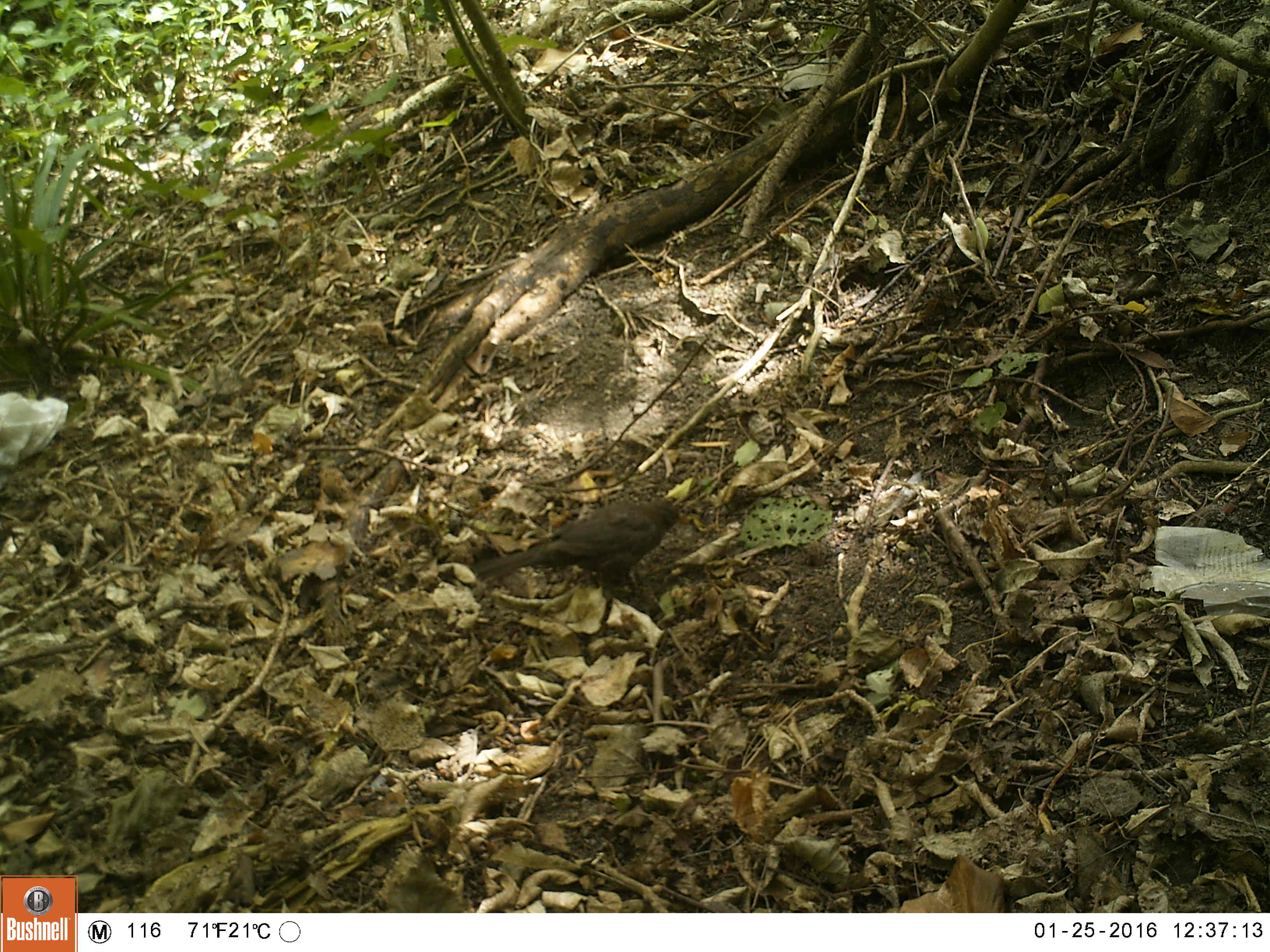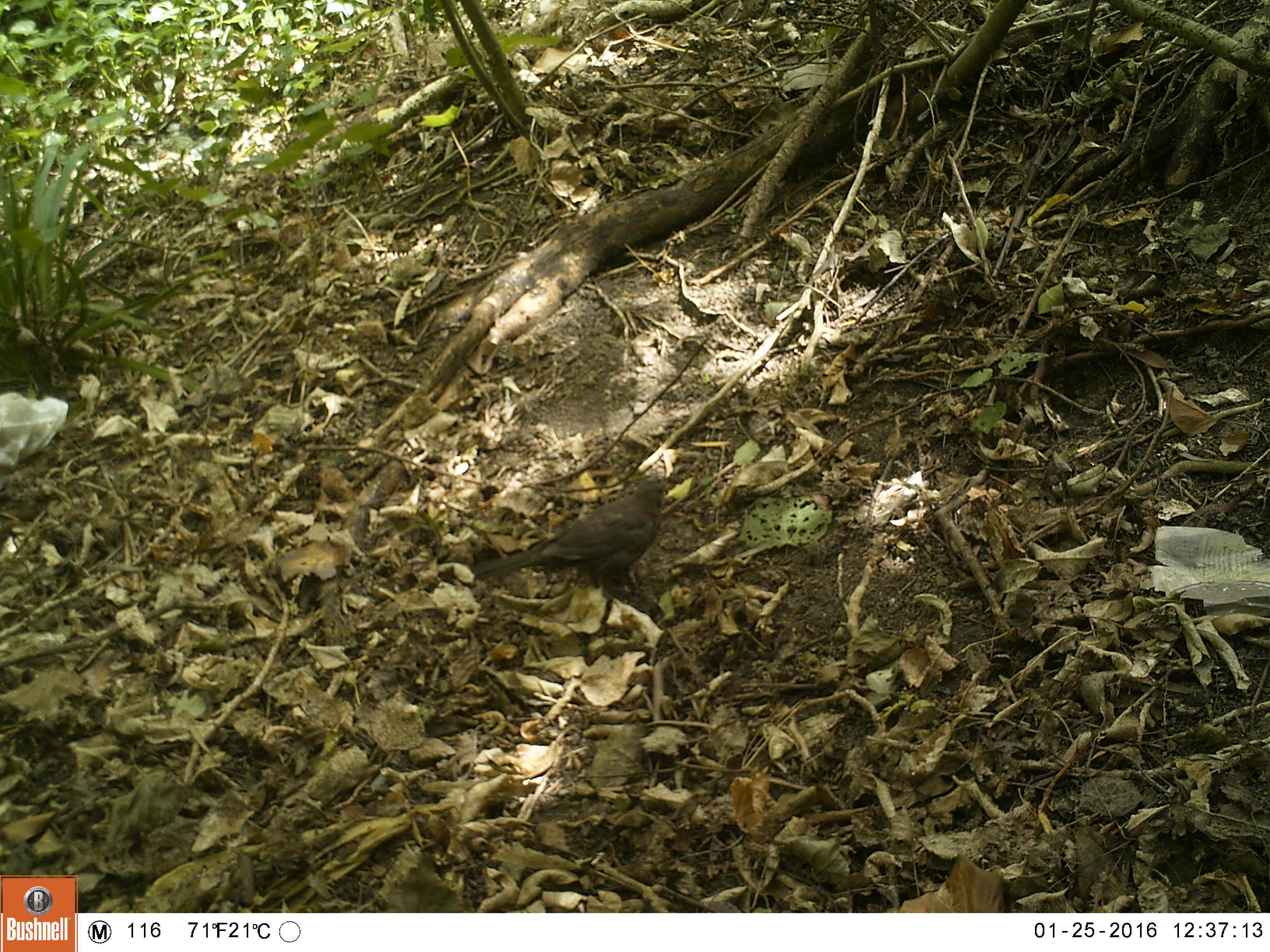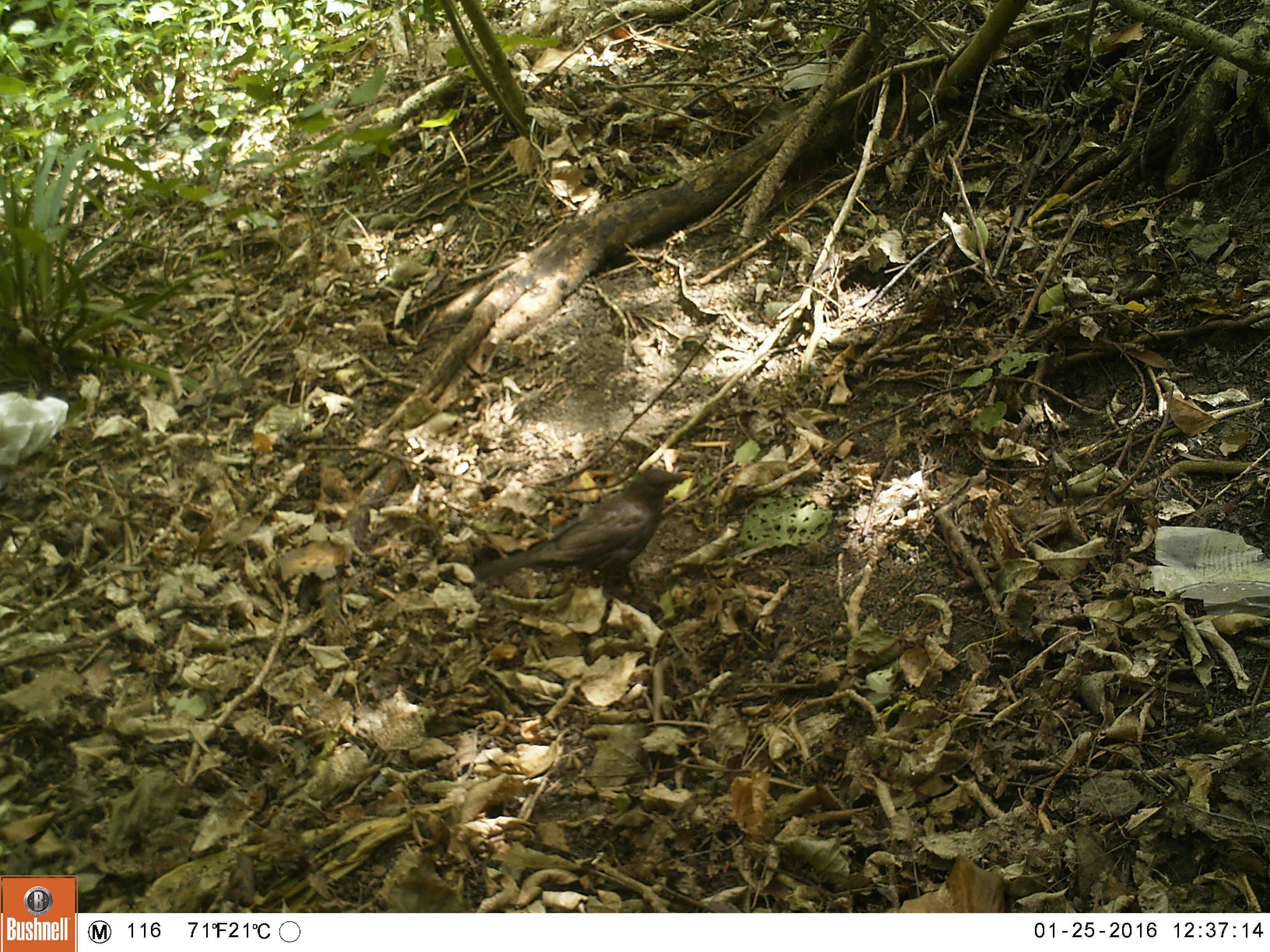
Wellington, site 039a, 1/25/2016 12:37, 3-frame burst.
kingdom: Animalia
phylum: Chordata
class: Aves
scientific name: Aves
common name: bird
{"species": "bird (Aves)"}